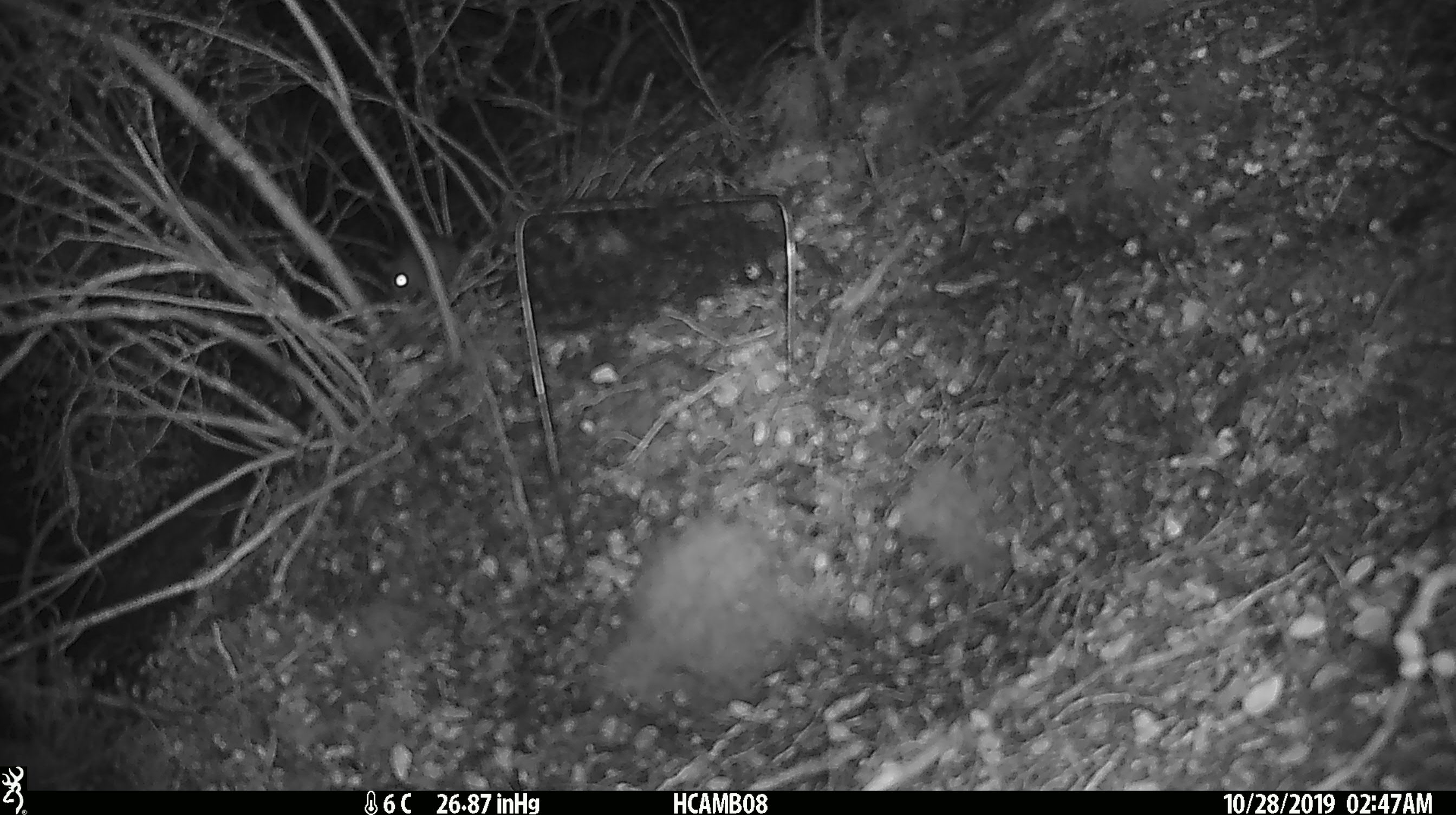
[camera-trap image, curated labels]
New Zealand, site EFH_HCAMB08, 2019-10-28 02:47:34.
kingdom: Animalia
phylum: Chordata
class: Mammalia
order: Rodentia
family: Muridae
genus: Mus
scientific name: Mus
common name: mouse